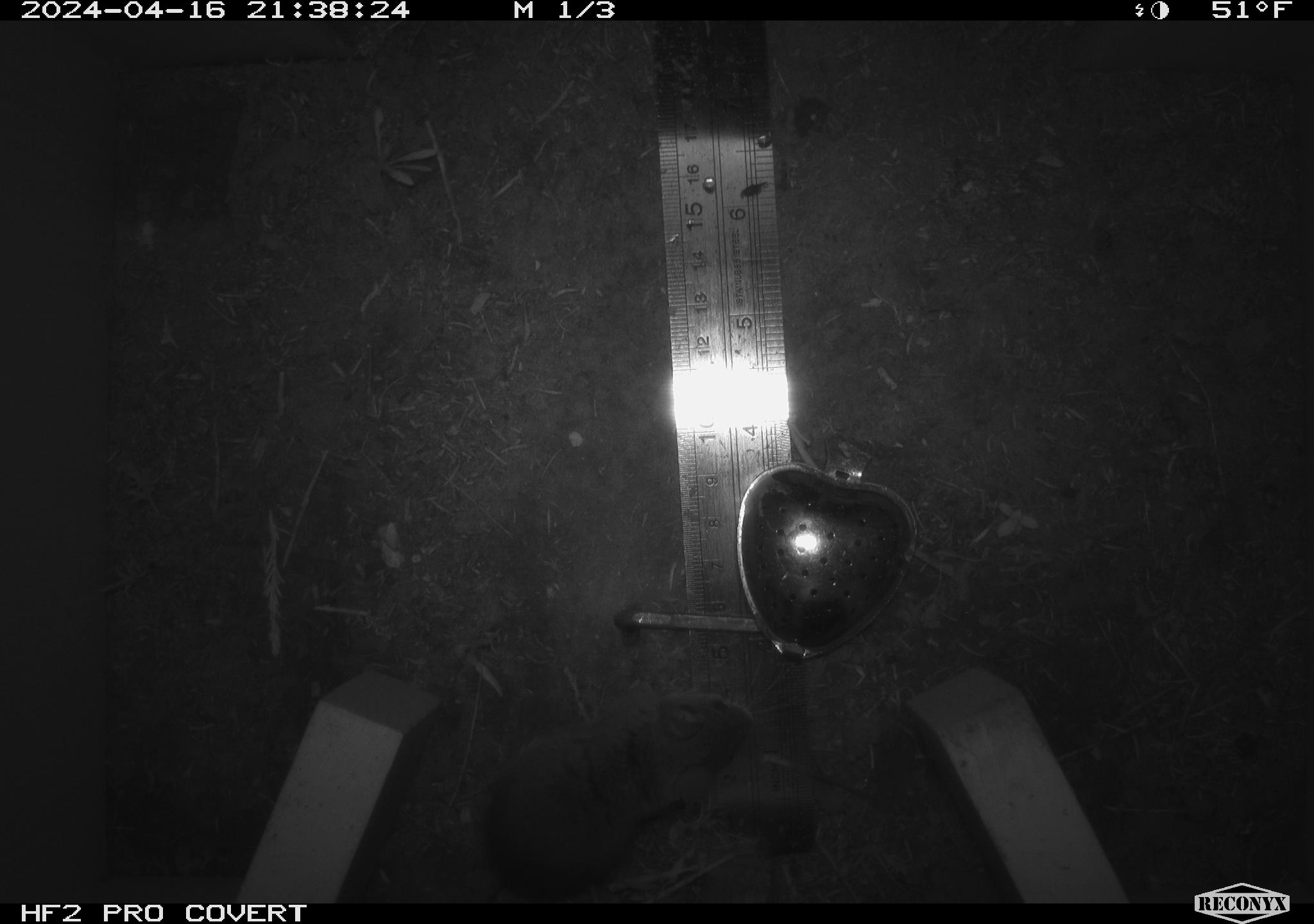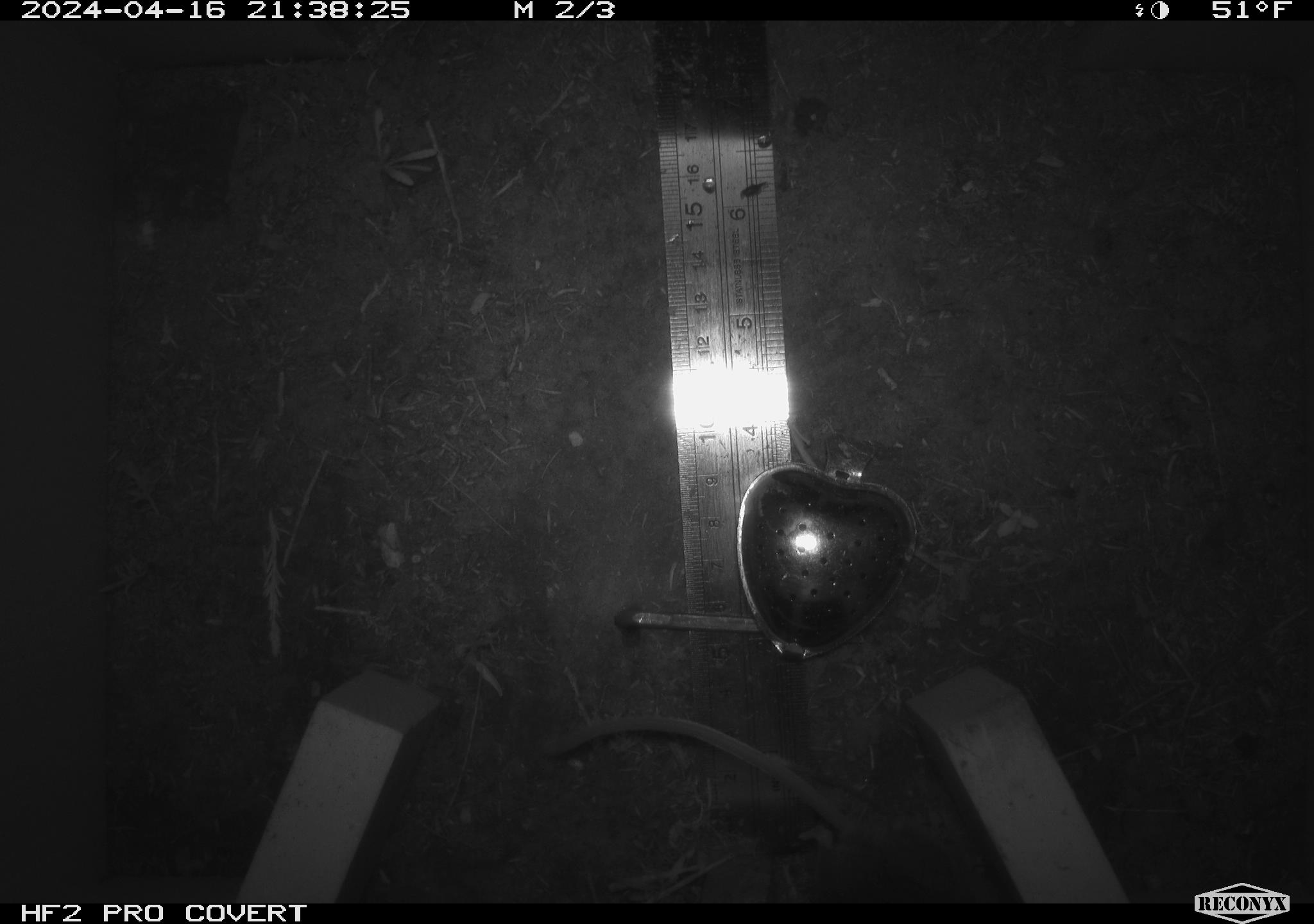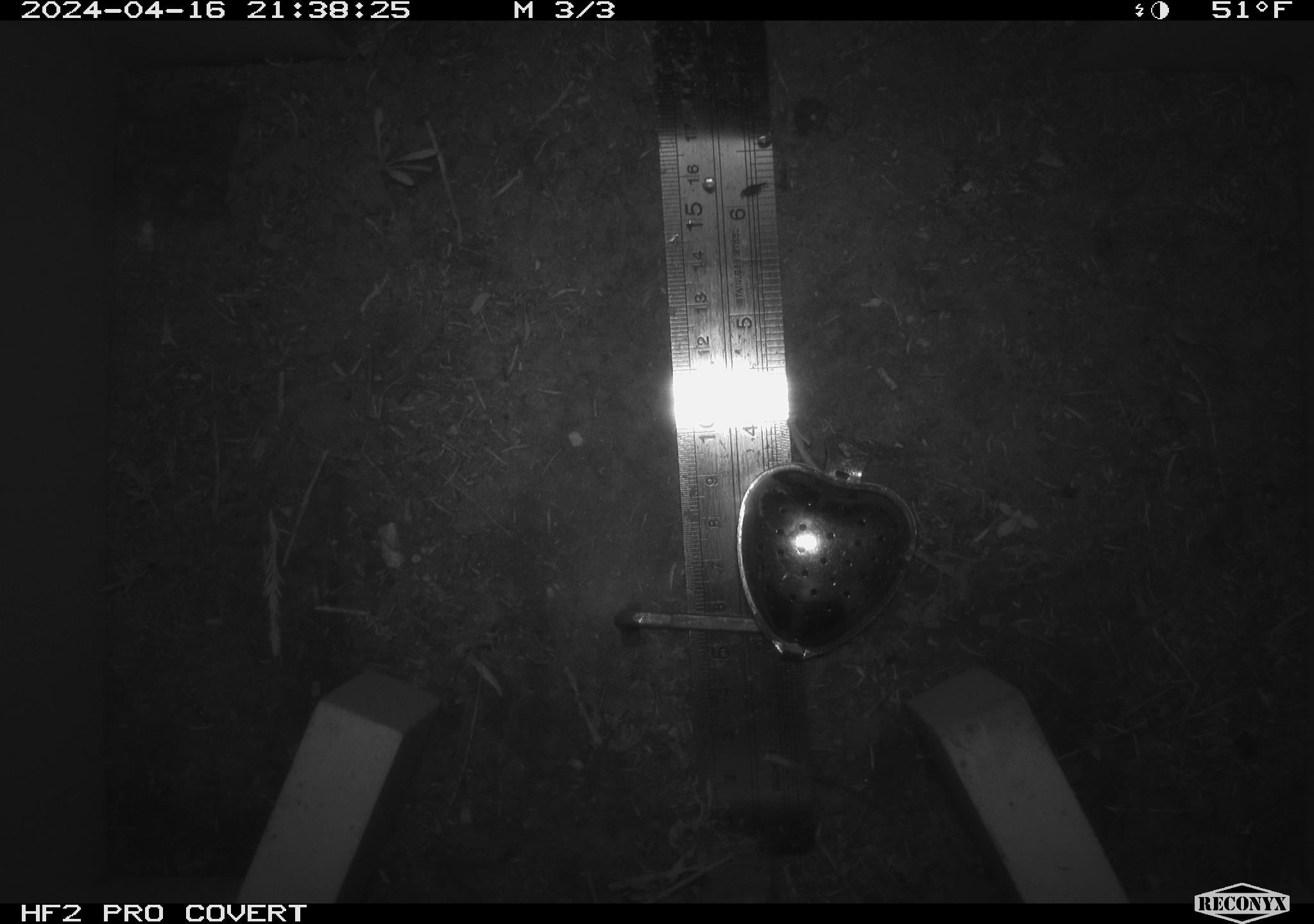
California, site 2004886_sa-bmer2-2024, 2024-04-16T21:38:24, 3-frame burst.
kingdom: Animalia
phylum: Chordata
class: Mammalia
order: Rodentia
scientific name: Rodentia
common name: mouse species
Mouse species (Rodentia).